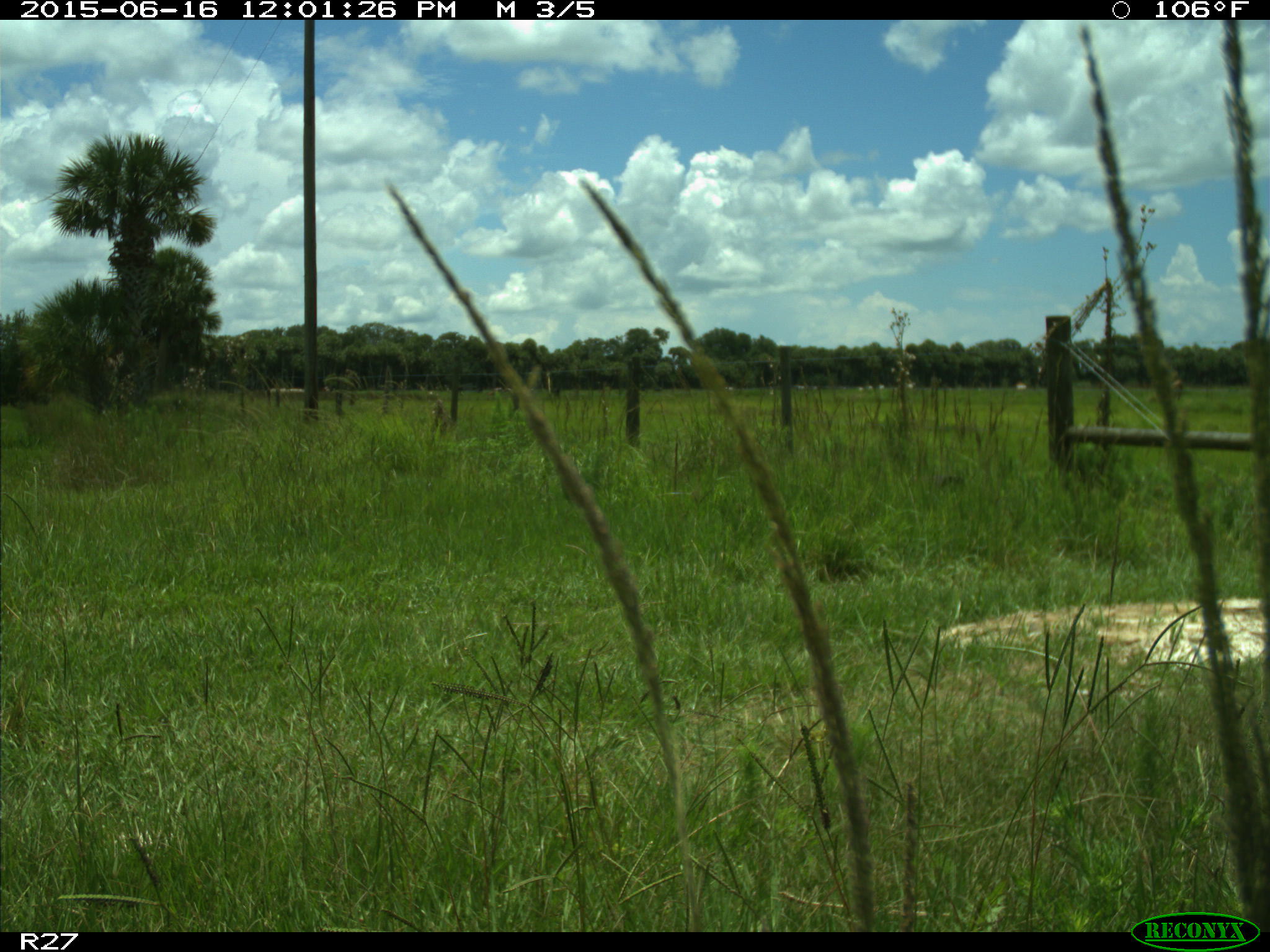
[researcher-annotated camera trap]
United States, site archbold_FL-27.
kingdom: Animalia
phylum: Chordata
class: Mammalia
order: Artiodactyla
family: Bovidae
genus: Bos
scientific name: Bos taurus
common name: domestic cow